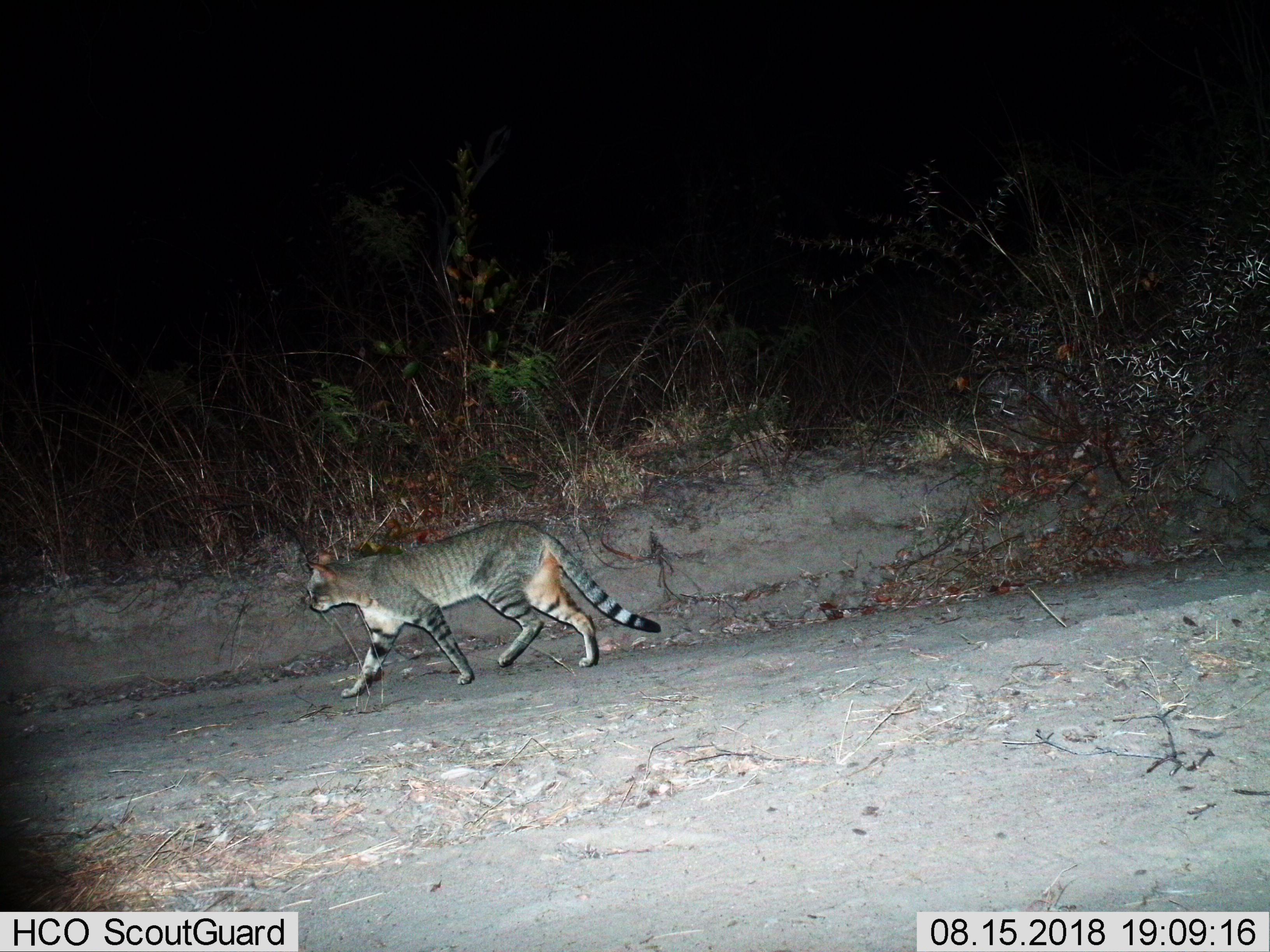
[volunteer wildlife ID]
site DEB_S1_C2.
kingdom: Animalia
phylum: Chordata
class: Mammalia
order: Carnivora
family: Felidae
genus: Felis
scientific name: Felis lybica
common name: african wild cat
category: africanwildcat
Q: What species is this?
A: Africanwildcat (african wild cat) (Felis lybica).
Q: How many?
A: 1.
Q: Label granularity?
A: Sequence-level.